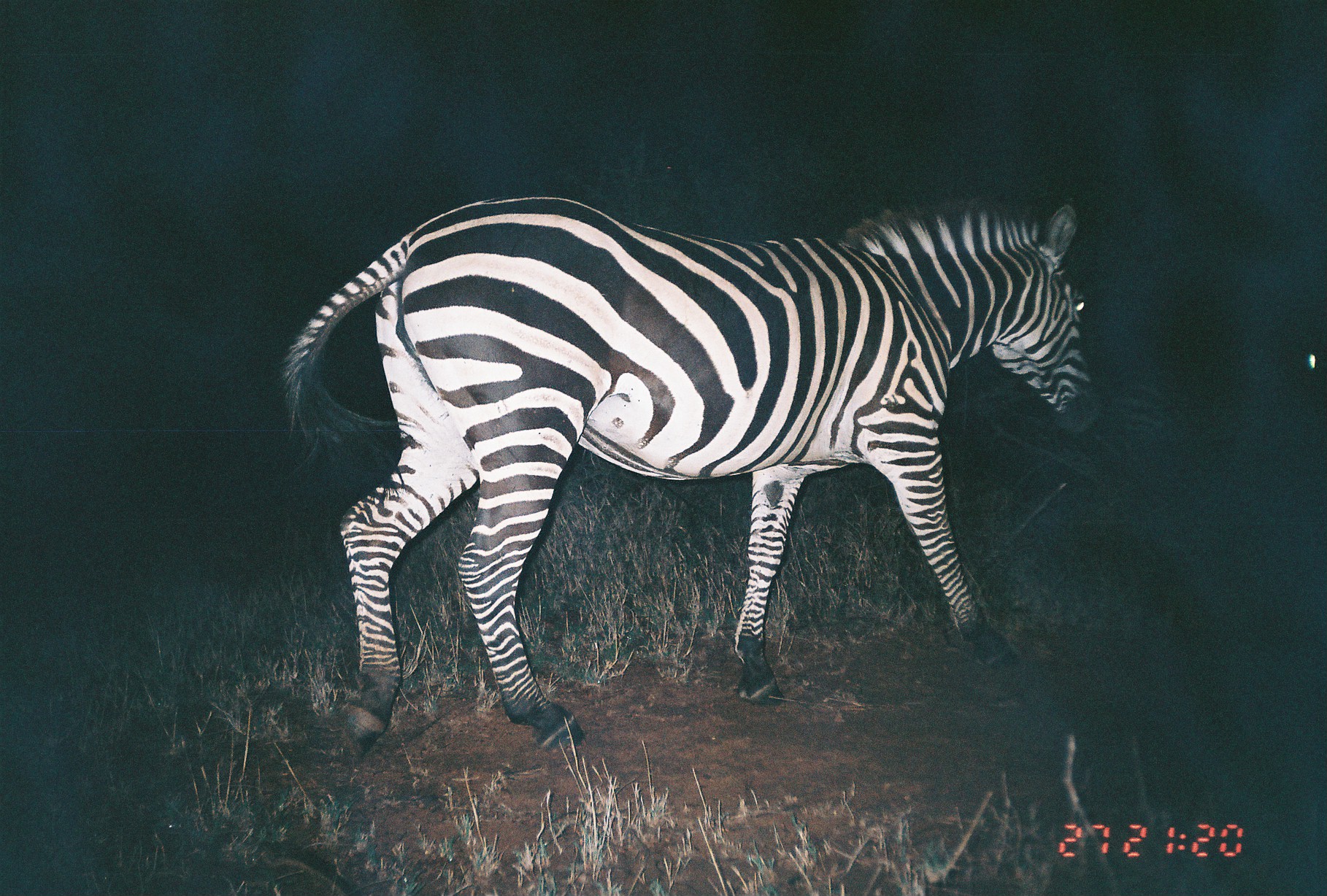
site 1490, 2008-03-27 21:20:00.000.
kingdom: Animalia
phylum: Chordata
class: Mammalia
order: Perissodactyla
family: Equidae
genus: Equus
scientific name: Equus quagga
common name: plains zebra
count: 1